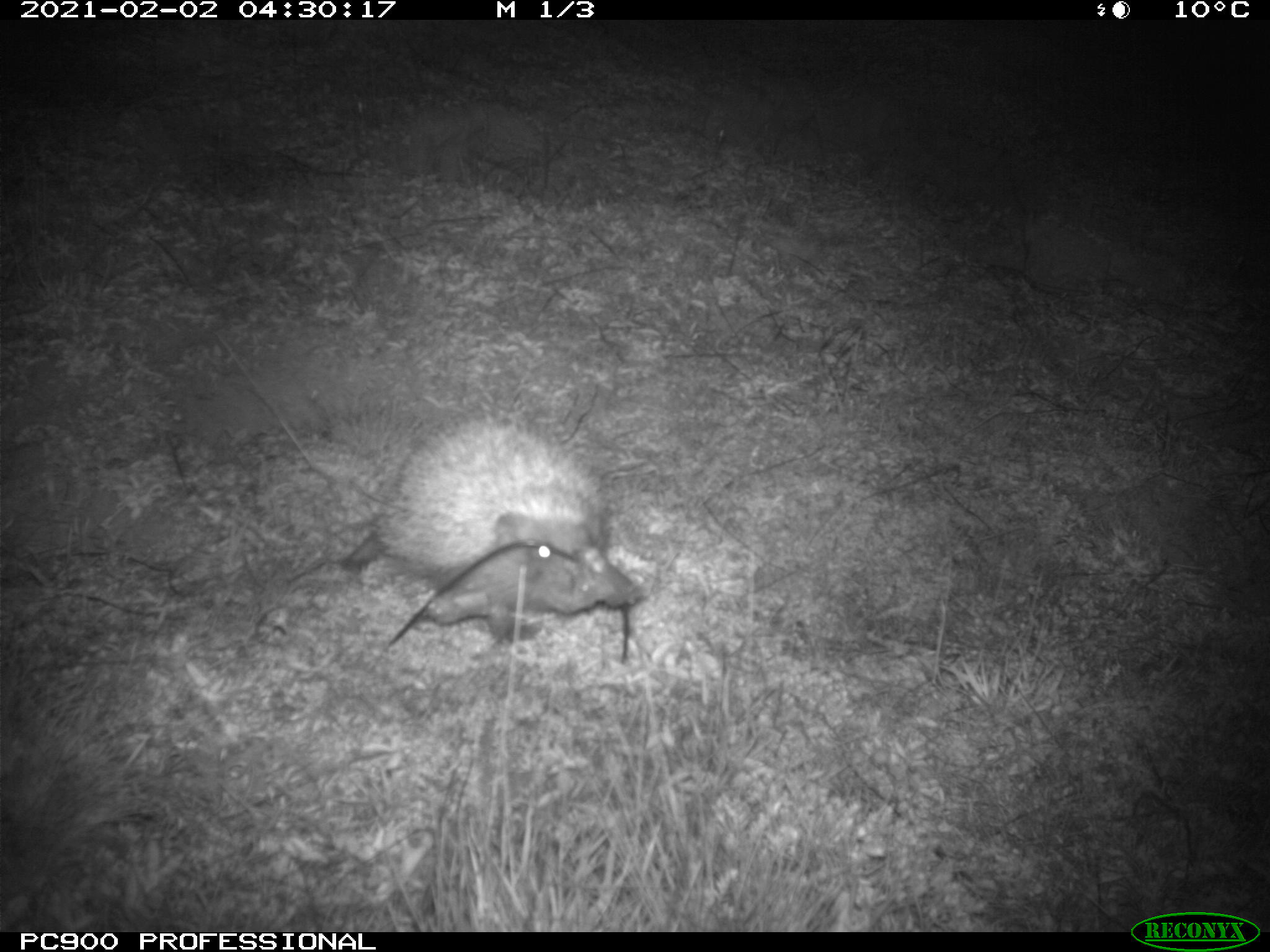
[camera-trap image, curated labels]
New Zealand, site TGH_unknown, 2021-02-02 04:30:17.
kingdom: Animalia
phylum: Chordata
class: Mammalia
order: Eulipotyphla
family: Erinaceidae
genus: Erinaceus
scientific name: Erinaceus europaeus europaeus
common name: european hedgehog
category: hedgehog